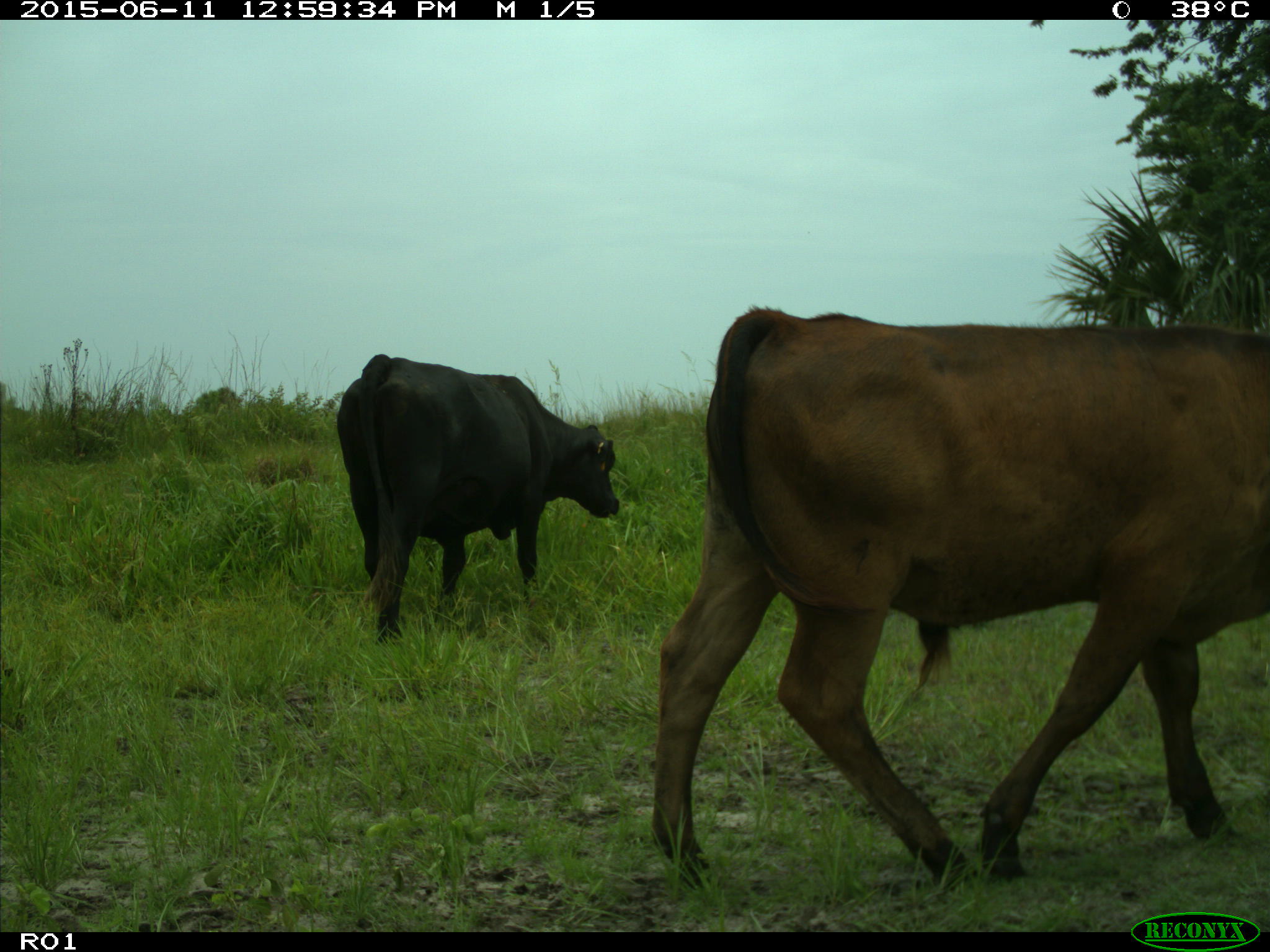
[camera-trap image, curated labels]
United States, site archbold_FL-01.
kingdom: Animalia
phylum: Chordata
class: Mammalia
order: Artiodactyla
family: Bovidae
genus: Bos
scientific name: Bos taurus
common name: domestic cow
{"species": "Bos taurus (domestic cow)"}